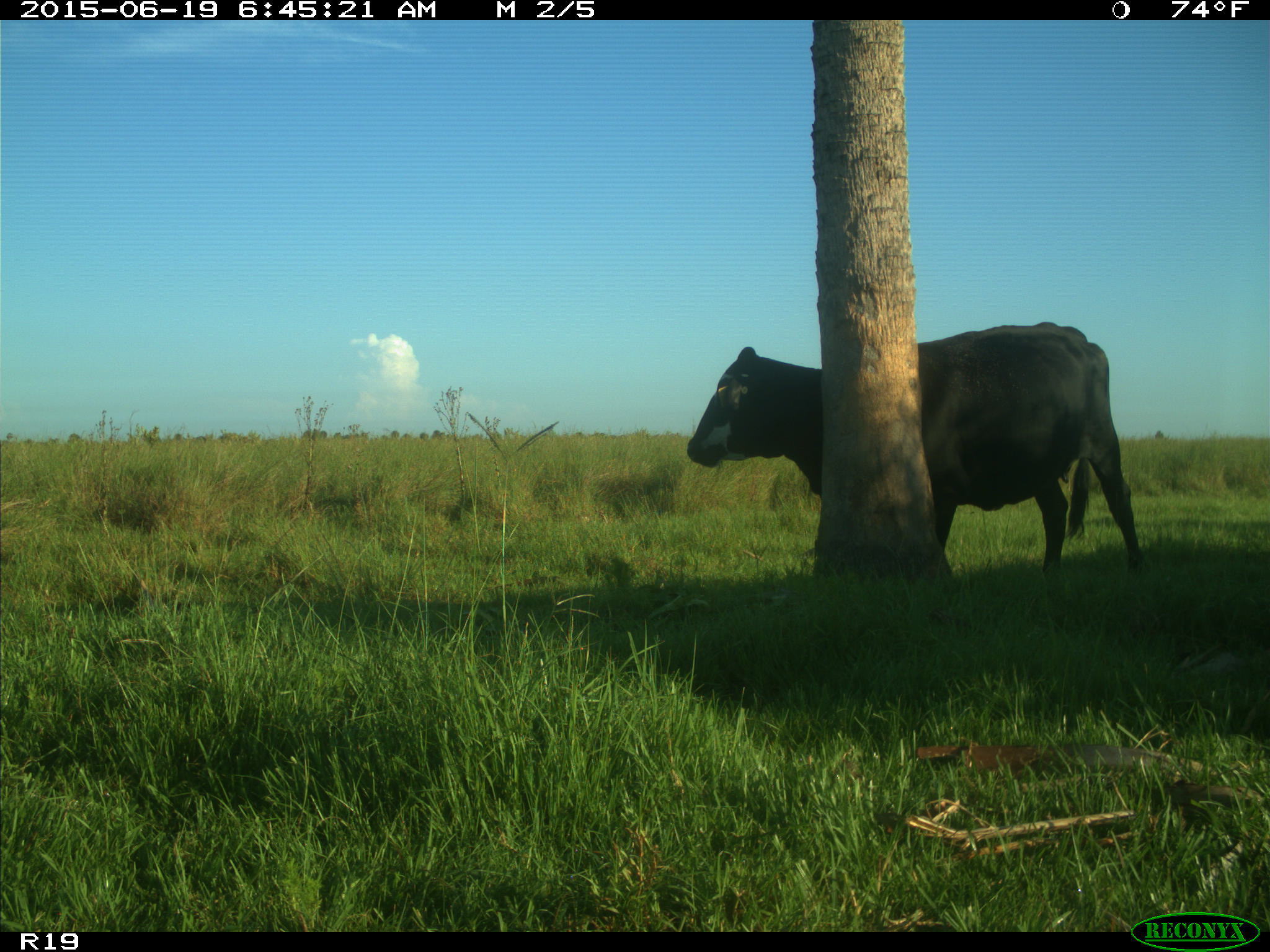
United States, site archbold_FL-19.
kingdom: Animalia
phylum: Chordata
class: Mammalia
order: Artiodactyla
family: Bovidae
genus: Bos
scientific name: Bos taurus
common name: domestic cow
Bos taurus (domestic cow).